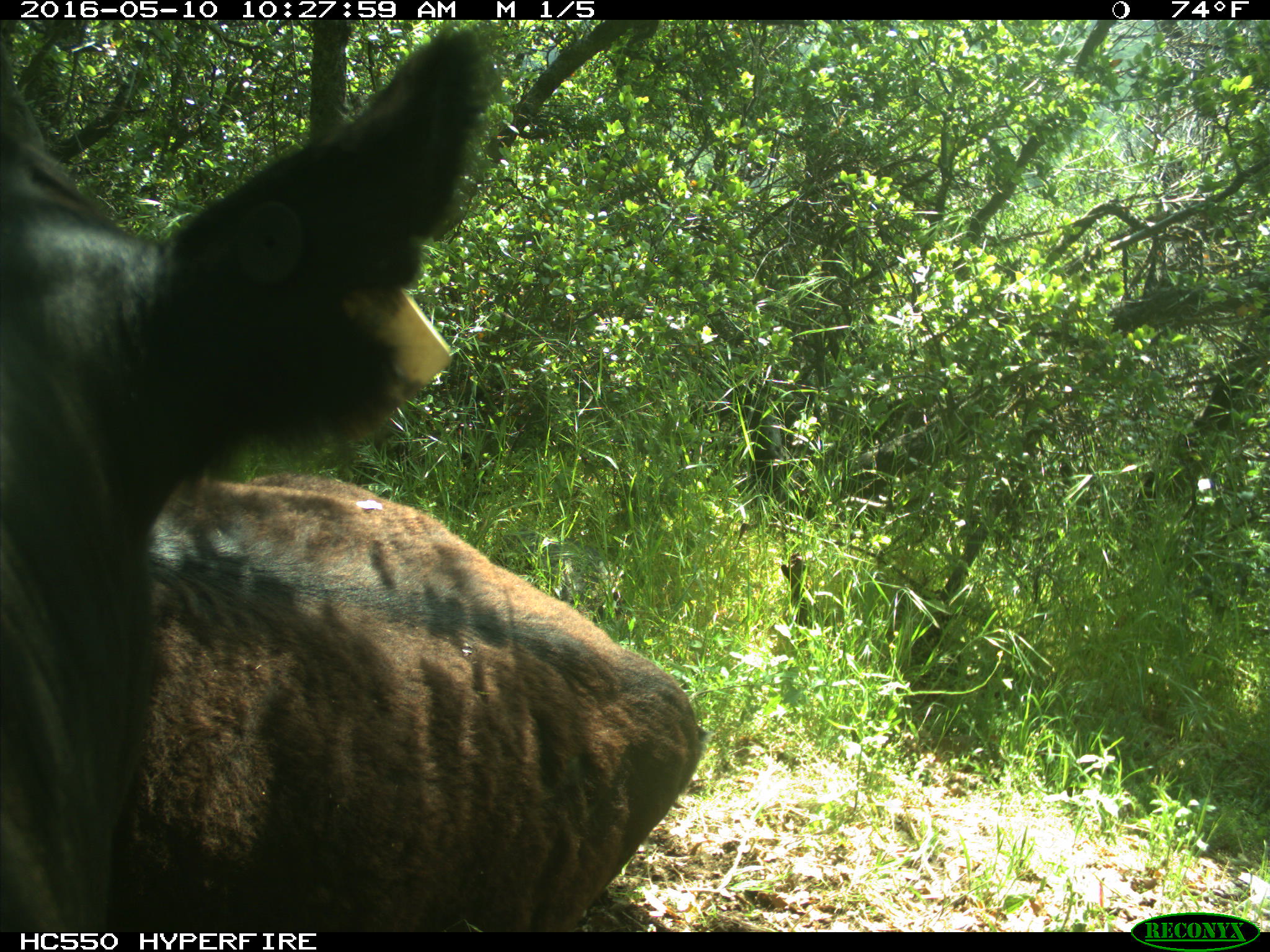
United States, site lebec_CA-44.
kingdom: Animalia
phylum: Chordata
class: Mammalia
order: Artiodactyla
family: Bovidae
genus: Bos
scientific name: Bos taurus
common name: domestic cow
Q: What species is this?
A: Bos taurus (domestic cow).